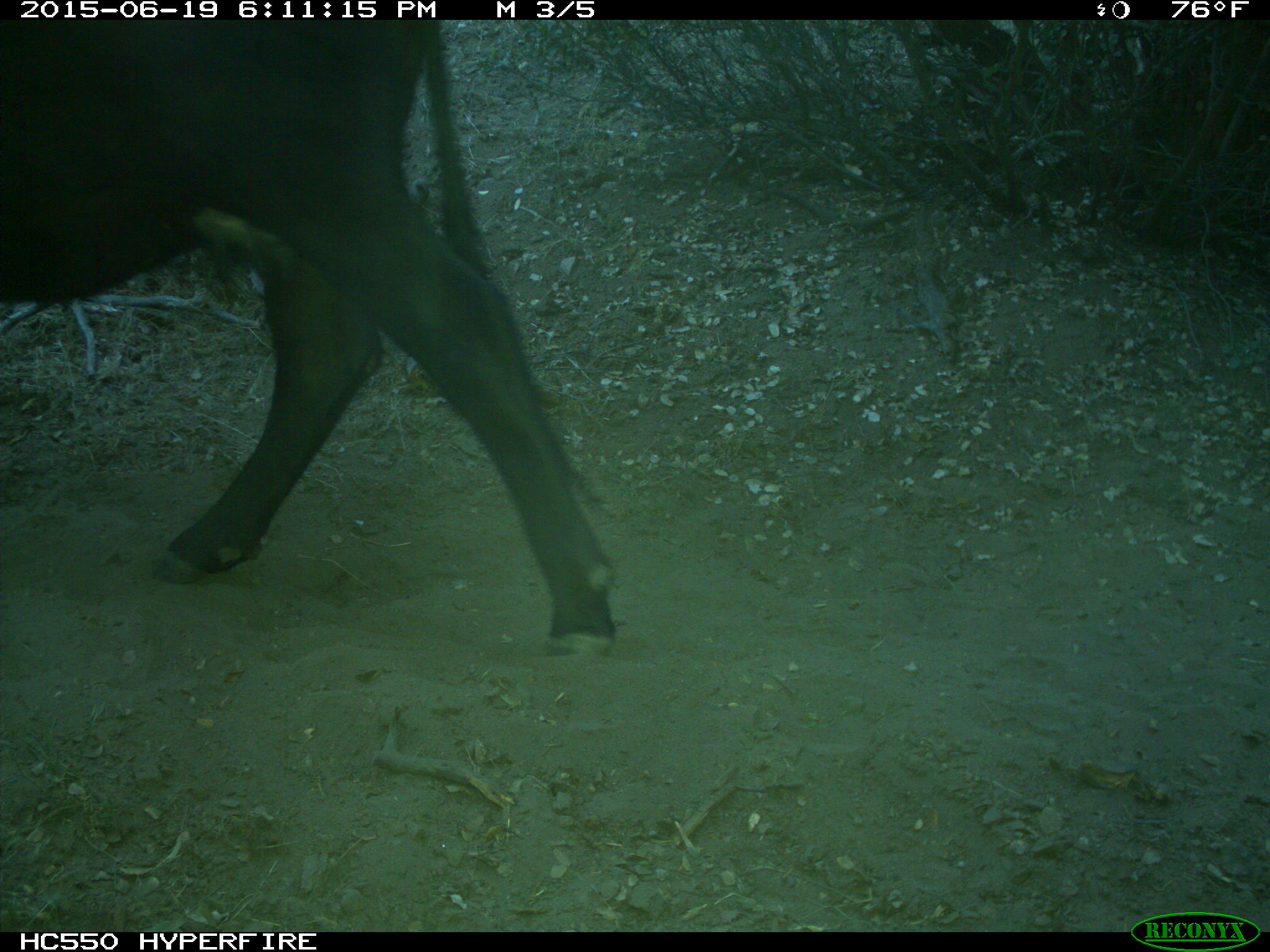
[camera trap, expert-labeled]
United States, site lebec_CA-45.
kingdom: Animalia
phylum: Chordata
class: Mammalia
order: Artiodactyla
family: Bovidae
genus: Bos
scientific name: Bos taurus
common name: domestic cow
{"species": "Bos taurus (domestic cow)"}